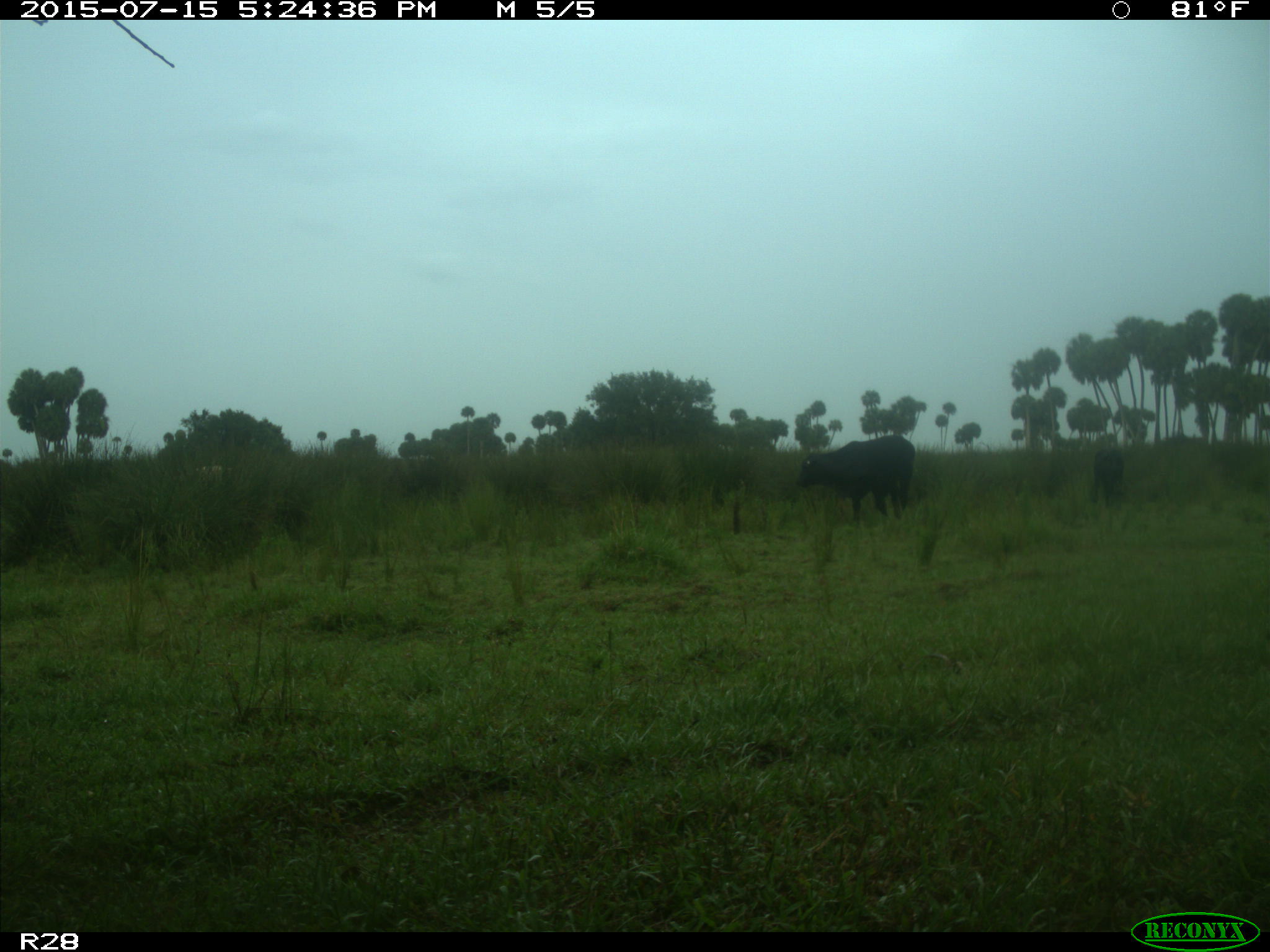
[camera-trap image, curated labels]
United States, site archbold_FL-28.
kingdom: Animalia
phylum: Chordata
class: Mammalia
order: Artiodactyla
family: Bovidae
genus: Bos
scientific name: Bos taurus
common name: domestic cow